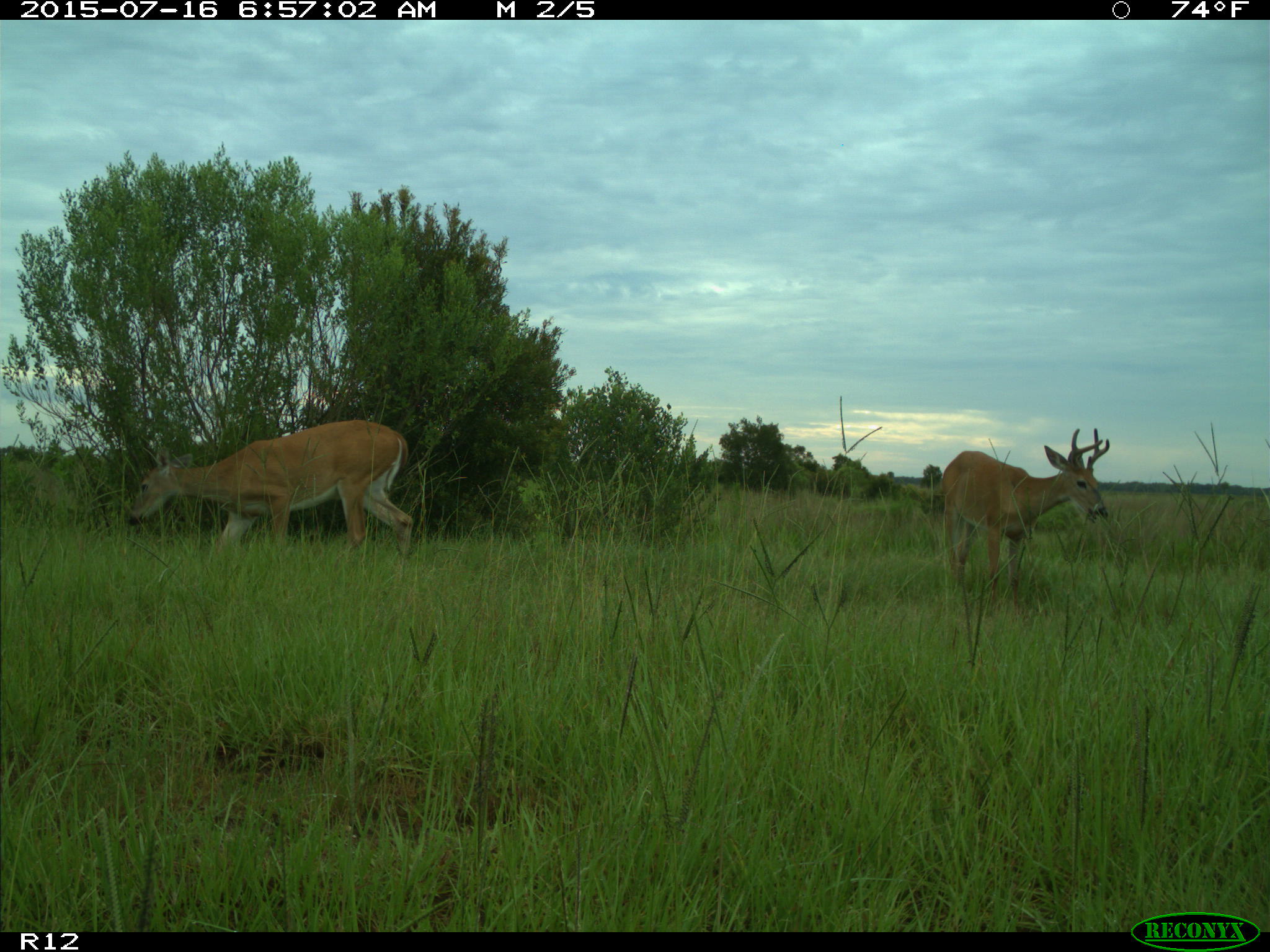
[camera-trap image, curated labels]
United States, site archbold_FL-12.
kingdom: Animalia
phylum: Chordata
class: Mammalia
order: Artiodactyla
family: Cervidae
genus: Odocoileus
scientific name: Odocoileus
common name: deer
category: unidentified deer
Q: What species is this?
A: Unidentified deer (deer) (Odocoileus).